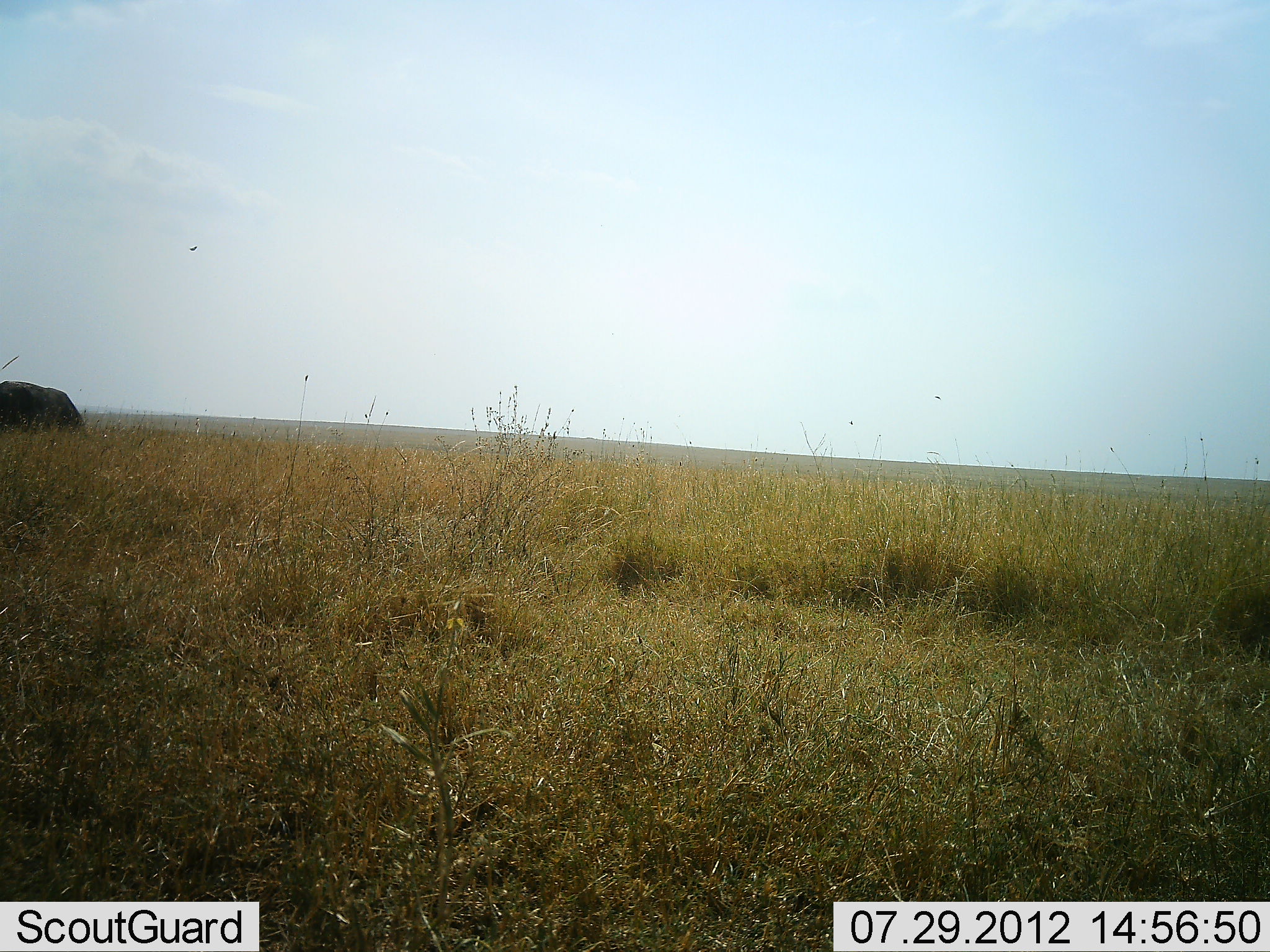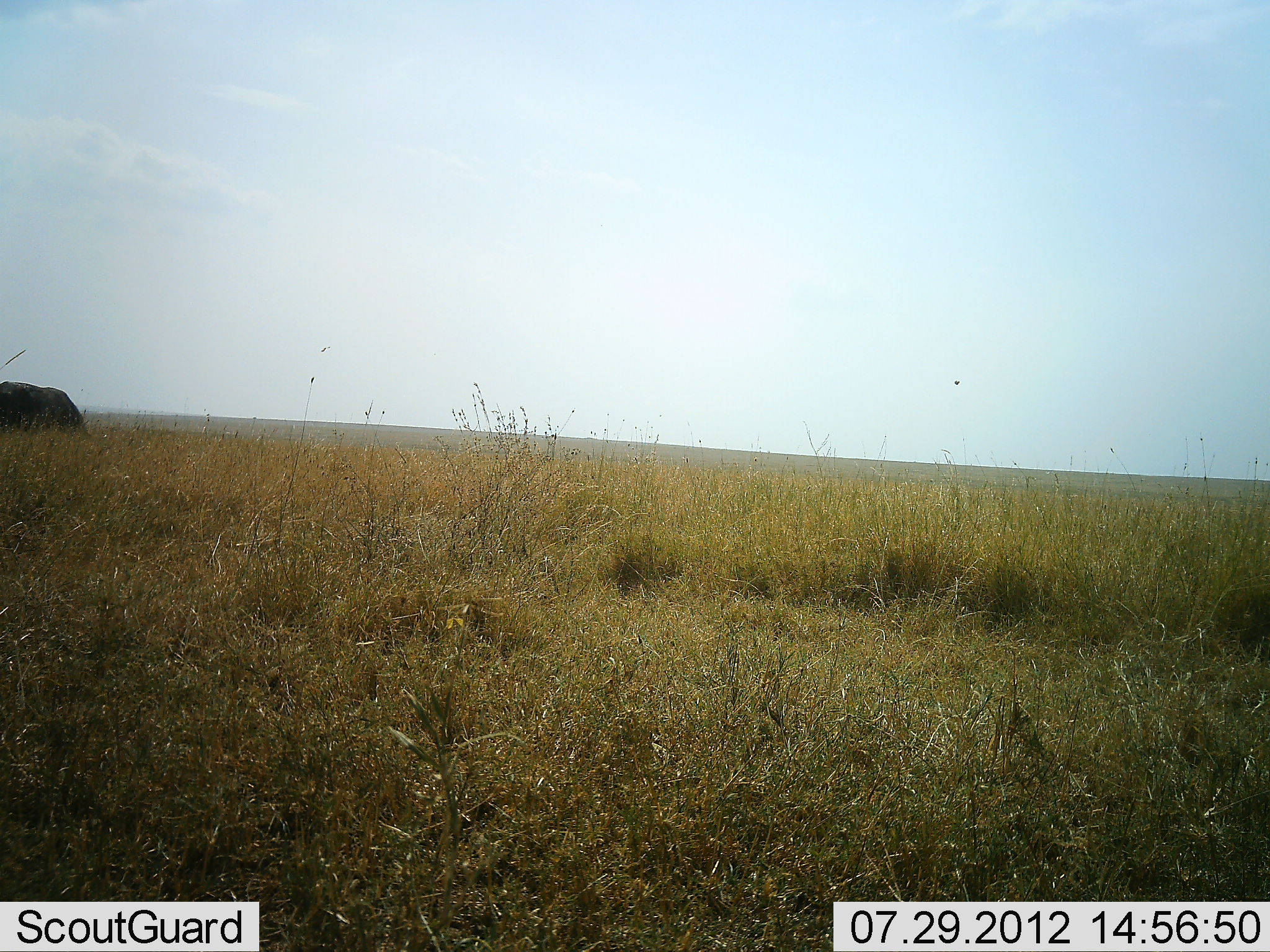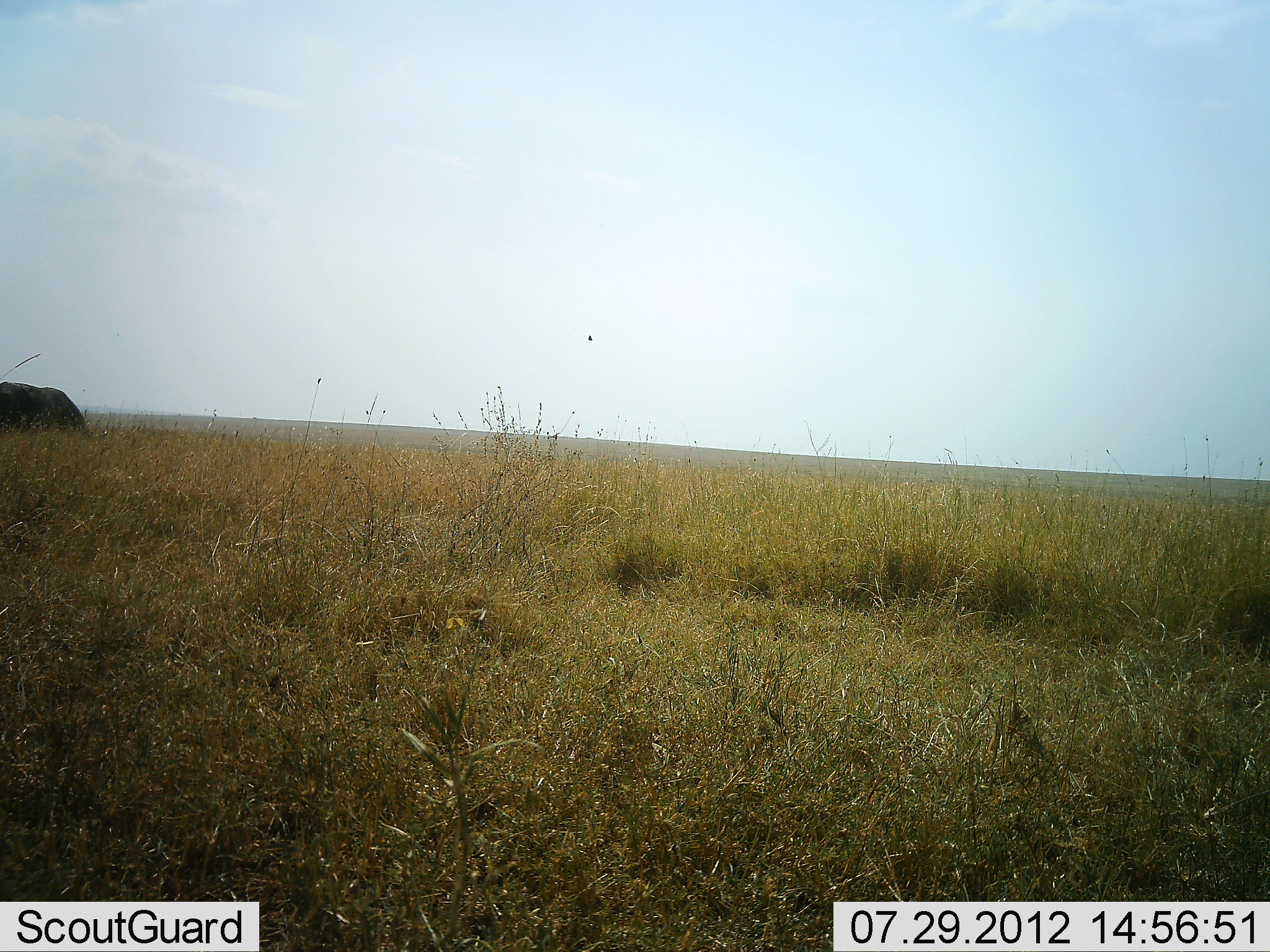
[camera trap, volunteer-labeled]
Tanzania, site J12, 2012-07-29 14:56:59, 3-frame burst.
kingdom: Animalia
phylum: Chordata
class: Mammalia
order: Artiodactyla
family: Bovidae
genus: Syncerus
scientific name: Syncerus caffer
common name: cape buffalo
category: buffalo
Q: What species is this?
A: Buffalo (cape buffalo) (Syncerus caffer).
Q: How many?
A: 1.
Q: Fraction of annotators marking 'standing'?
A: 43%.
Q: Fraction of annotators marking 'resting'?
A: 0%.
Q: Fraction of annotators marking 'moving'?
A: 0%.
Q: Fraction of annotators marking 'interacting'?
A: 0%.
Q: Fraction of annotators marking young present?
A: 0%.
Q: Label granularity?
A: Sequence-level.